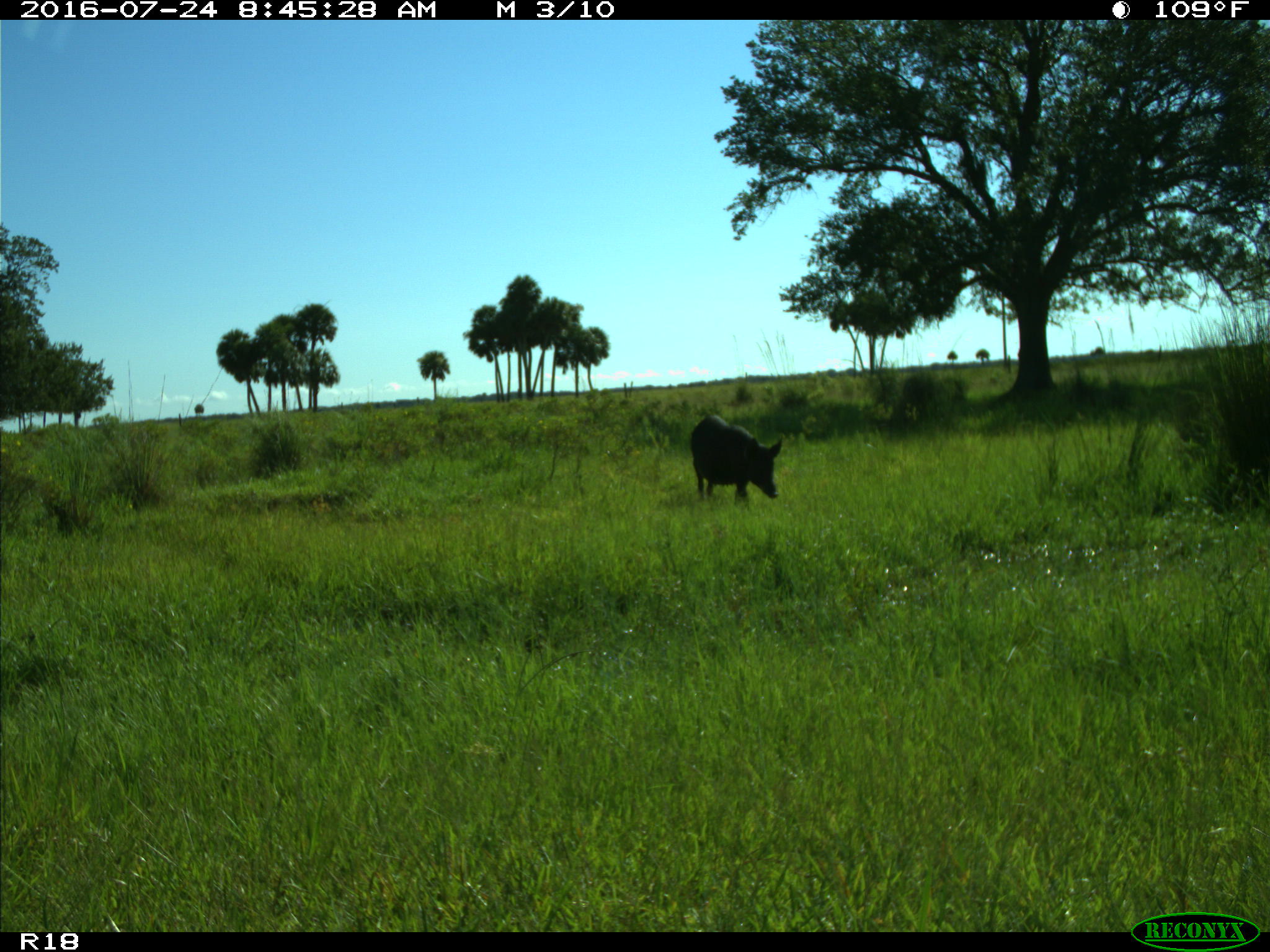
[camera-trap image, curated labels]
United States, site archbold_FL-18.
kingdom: Animalia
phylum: Chordata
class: Mammalia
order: Artiodactyla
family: Suidae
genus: Sus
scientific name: Sus scrofa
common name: wild boar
Sus scrofa (wild boar).